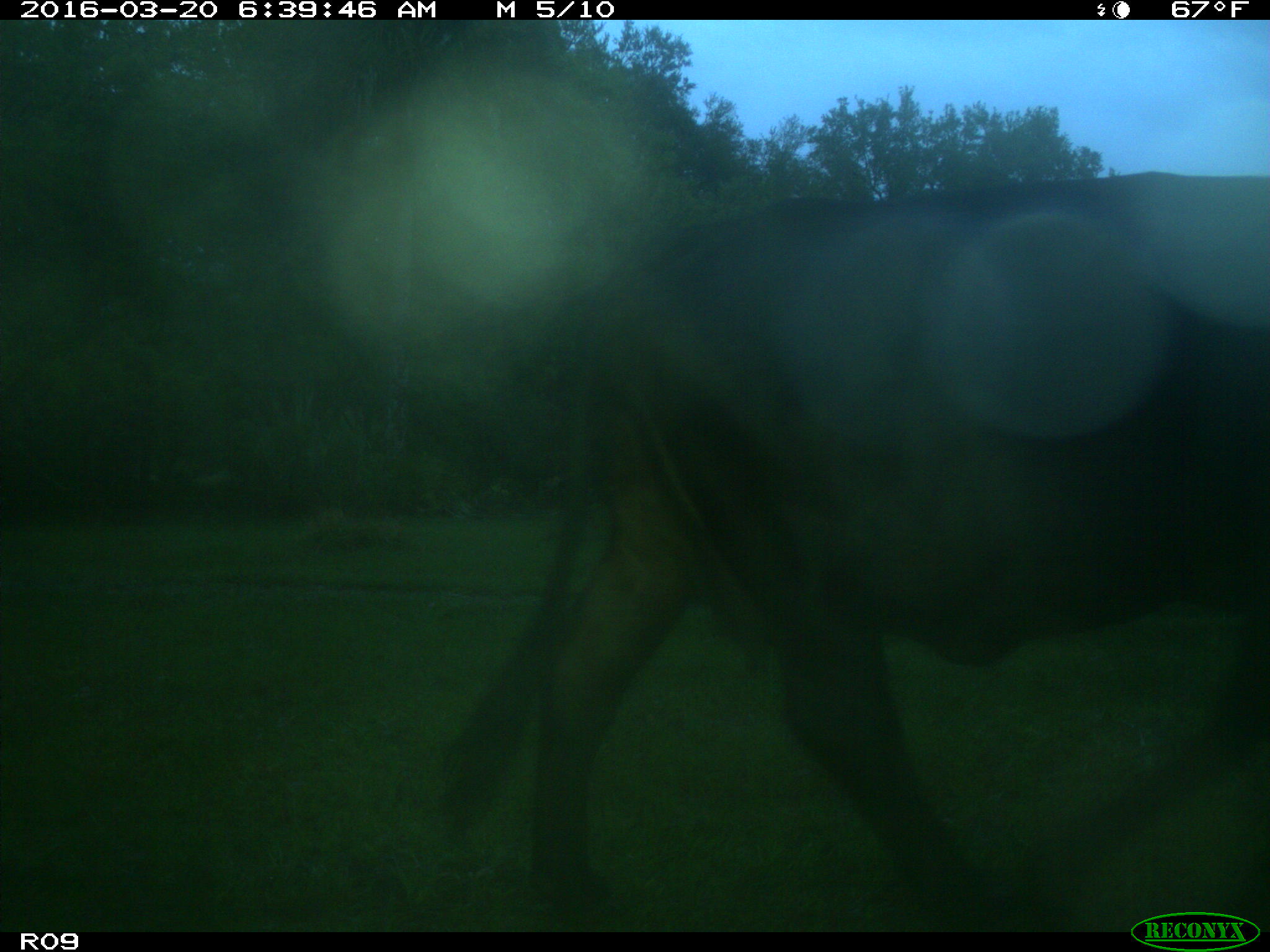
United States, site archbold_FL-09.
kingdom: Animalia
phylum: Chordata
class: Mammalia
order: Artiodactyla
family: Bovidae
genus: Bos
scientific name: Bos taurus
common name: domestic cow